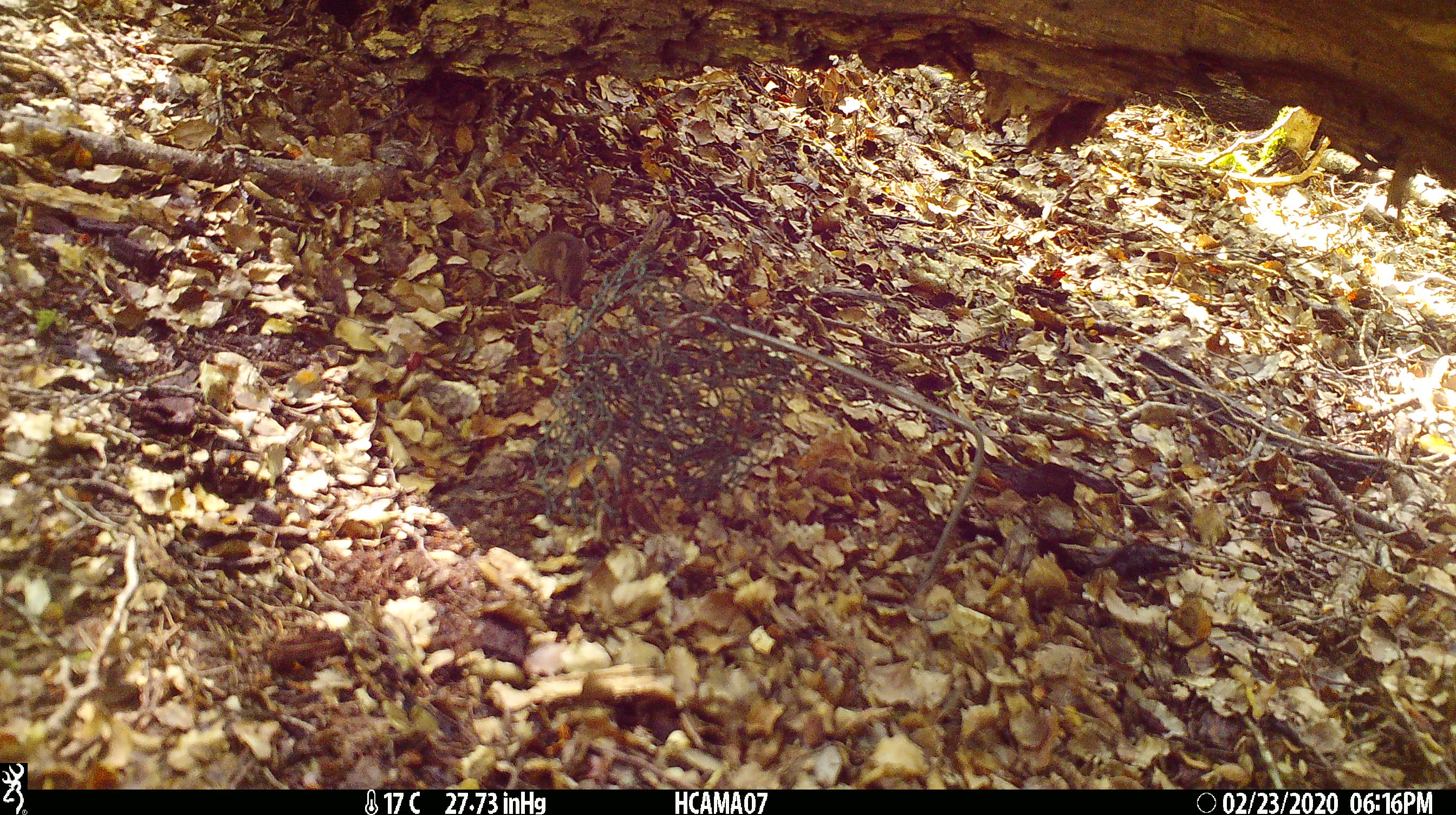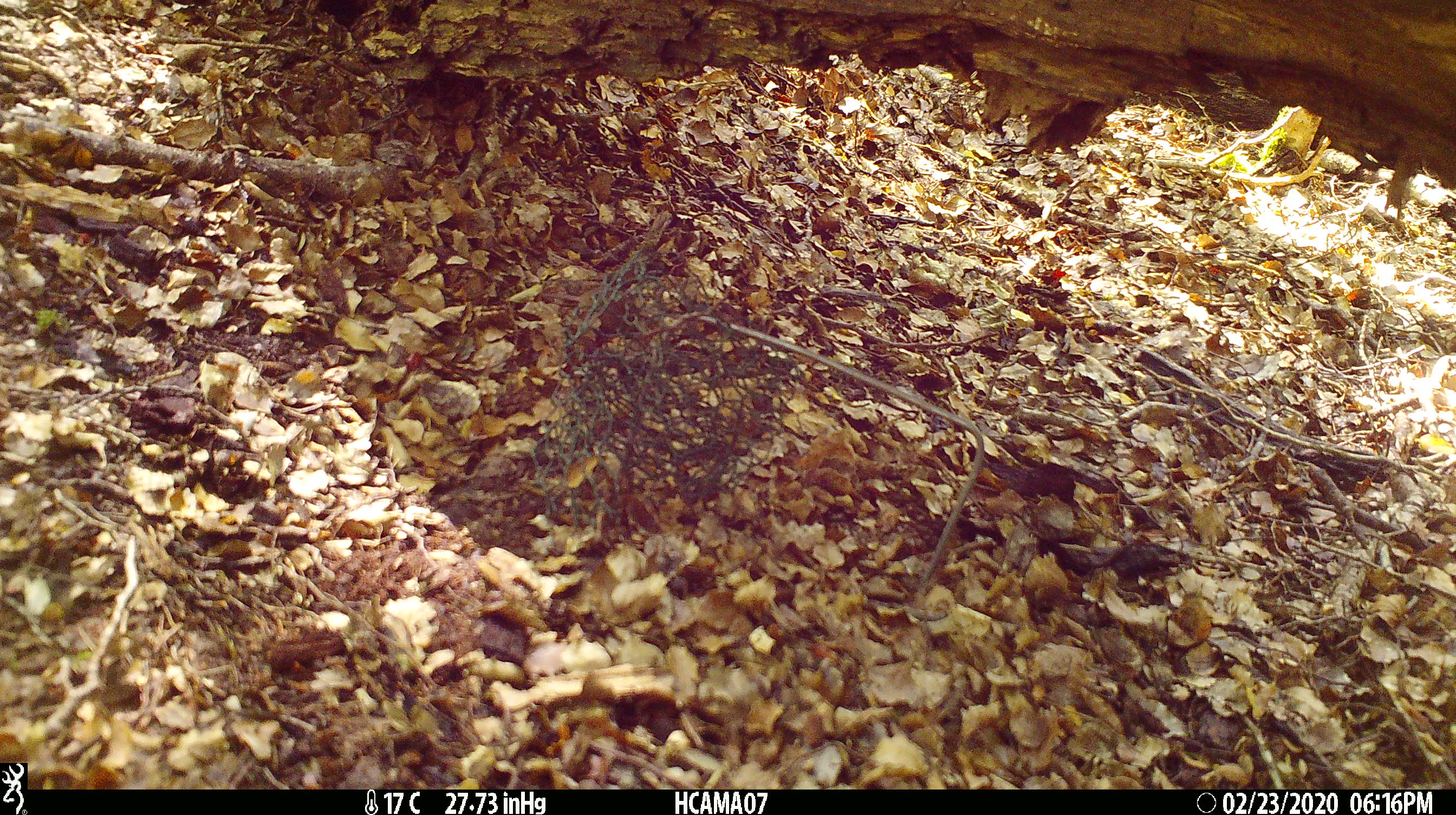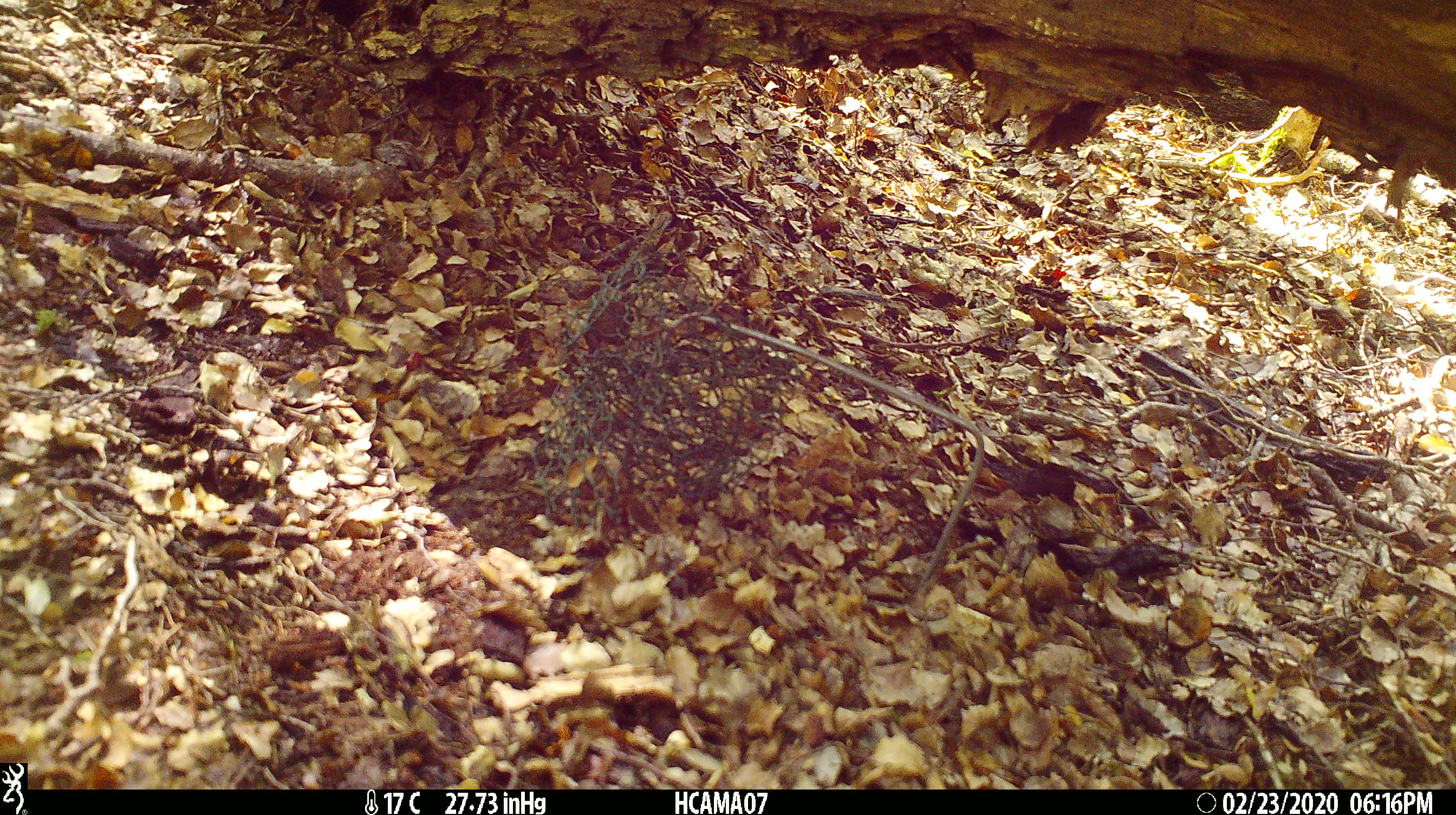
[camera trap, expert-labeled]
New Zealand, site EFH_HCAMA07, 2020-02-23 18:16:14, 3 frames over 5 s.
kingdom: Animalia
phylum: Chordata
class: Mammalia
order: Rodentia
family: Muridae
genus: Mus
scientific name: Mus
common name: mouse